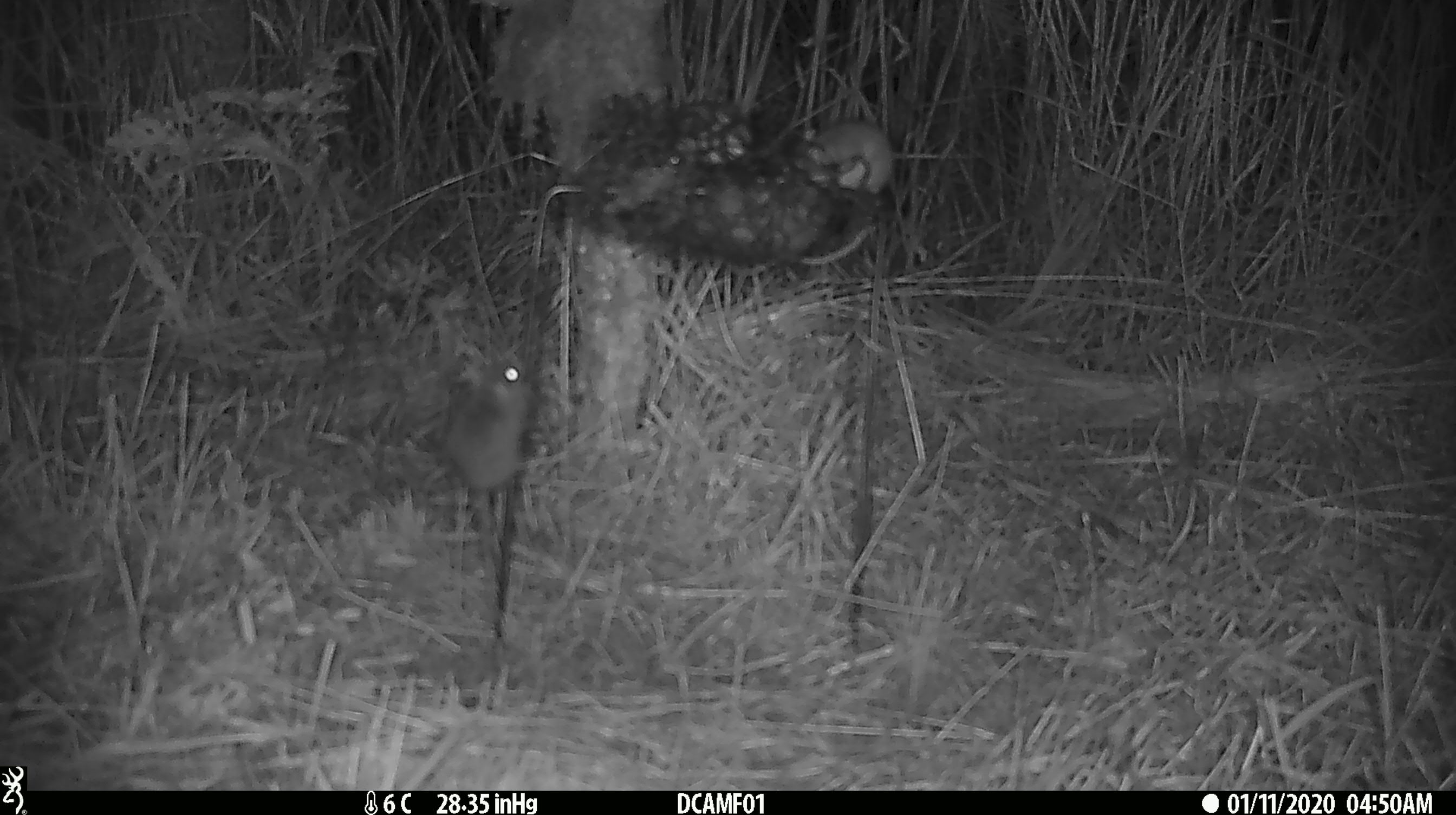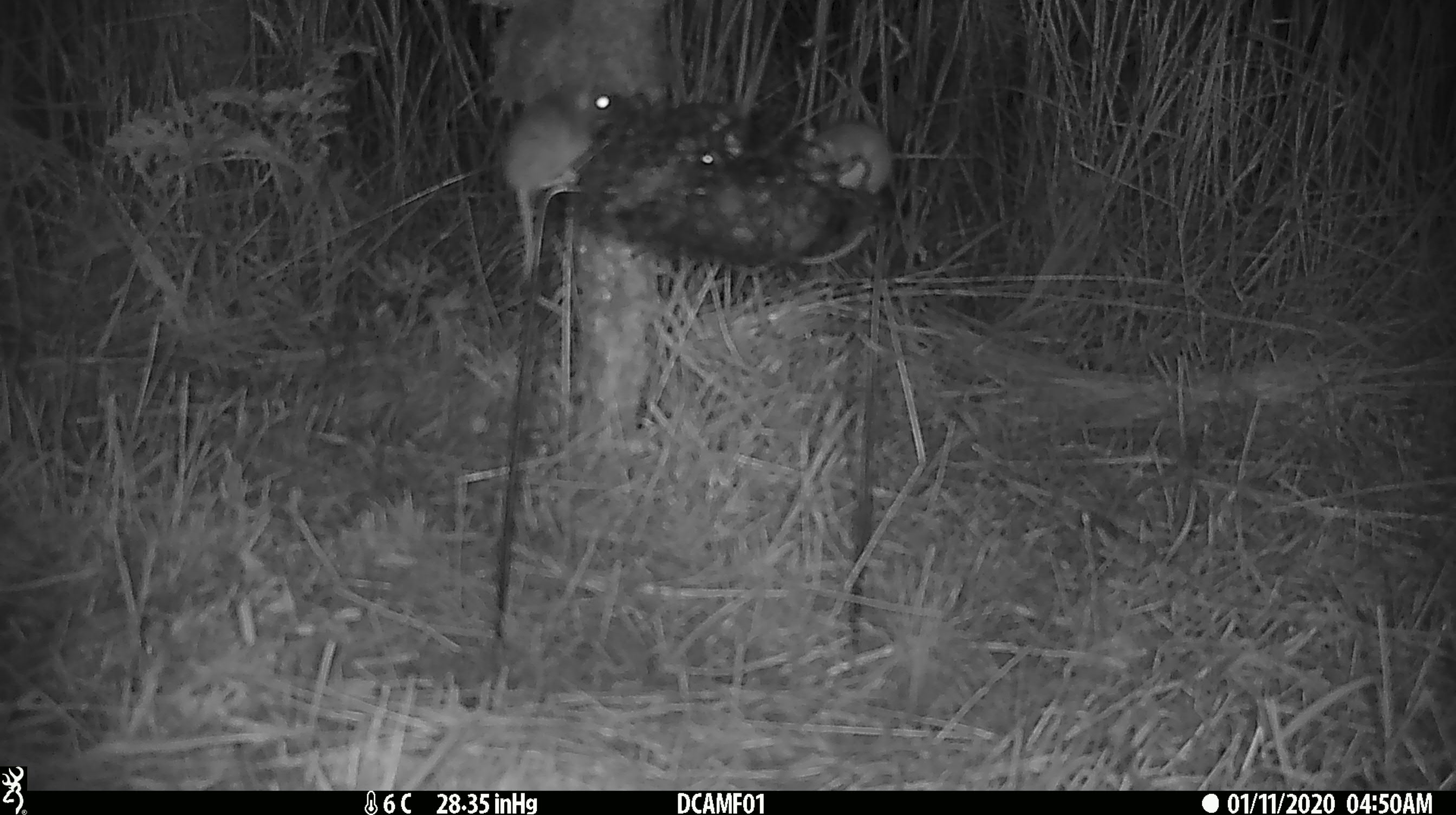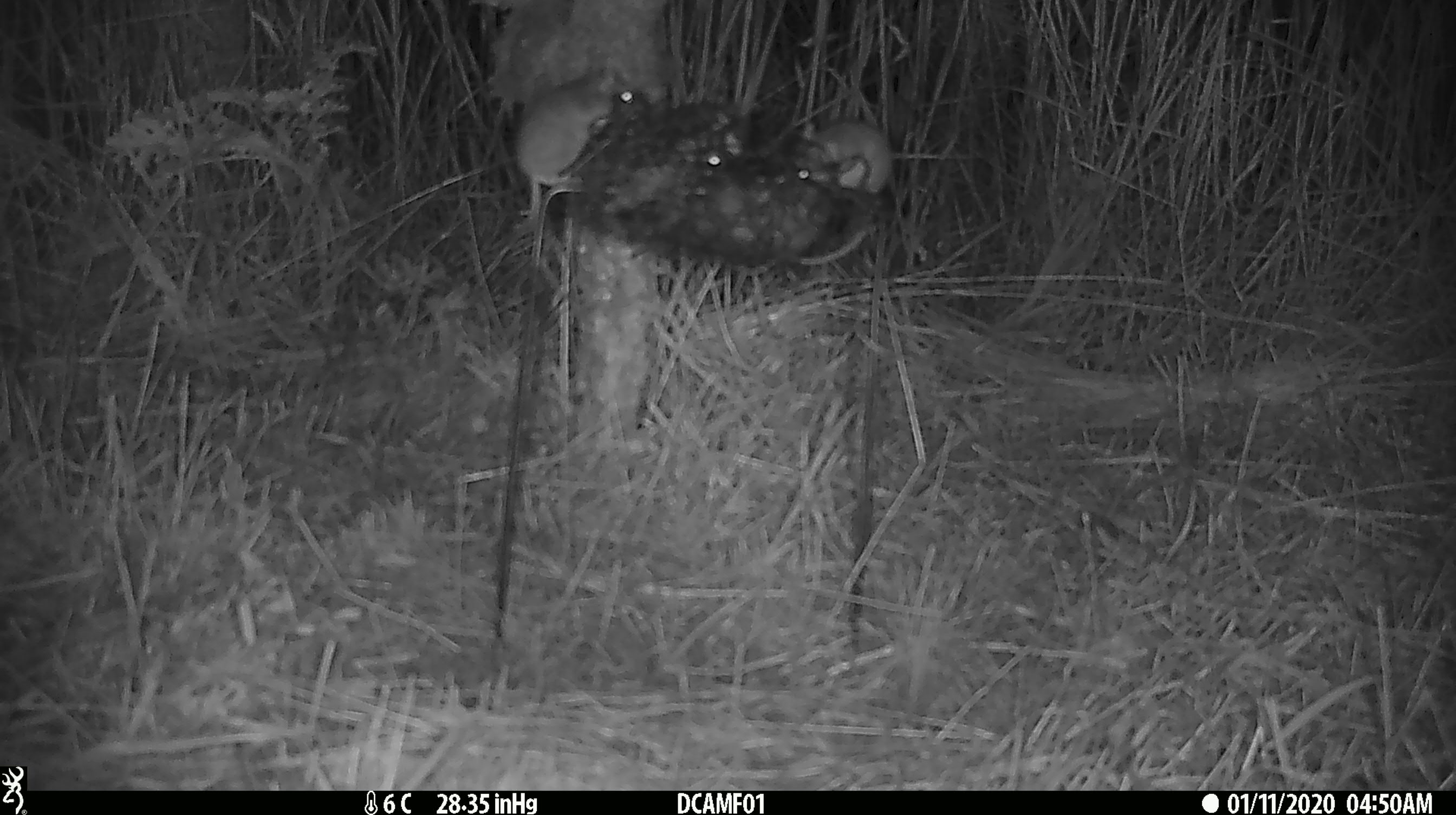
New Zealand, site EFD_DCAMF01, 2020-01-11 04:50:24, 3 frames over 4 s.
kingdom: Animalia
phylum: Chordata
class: Mammalia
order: Rodentia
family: Muridae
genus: Mus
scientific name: Mus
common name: mouse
Mouse (Mus).